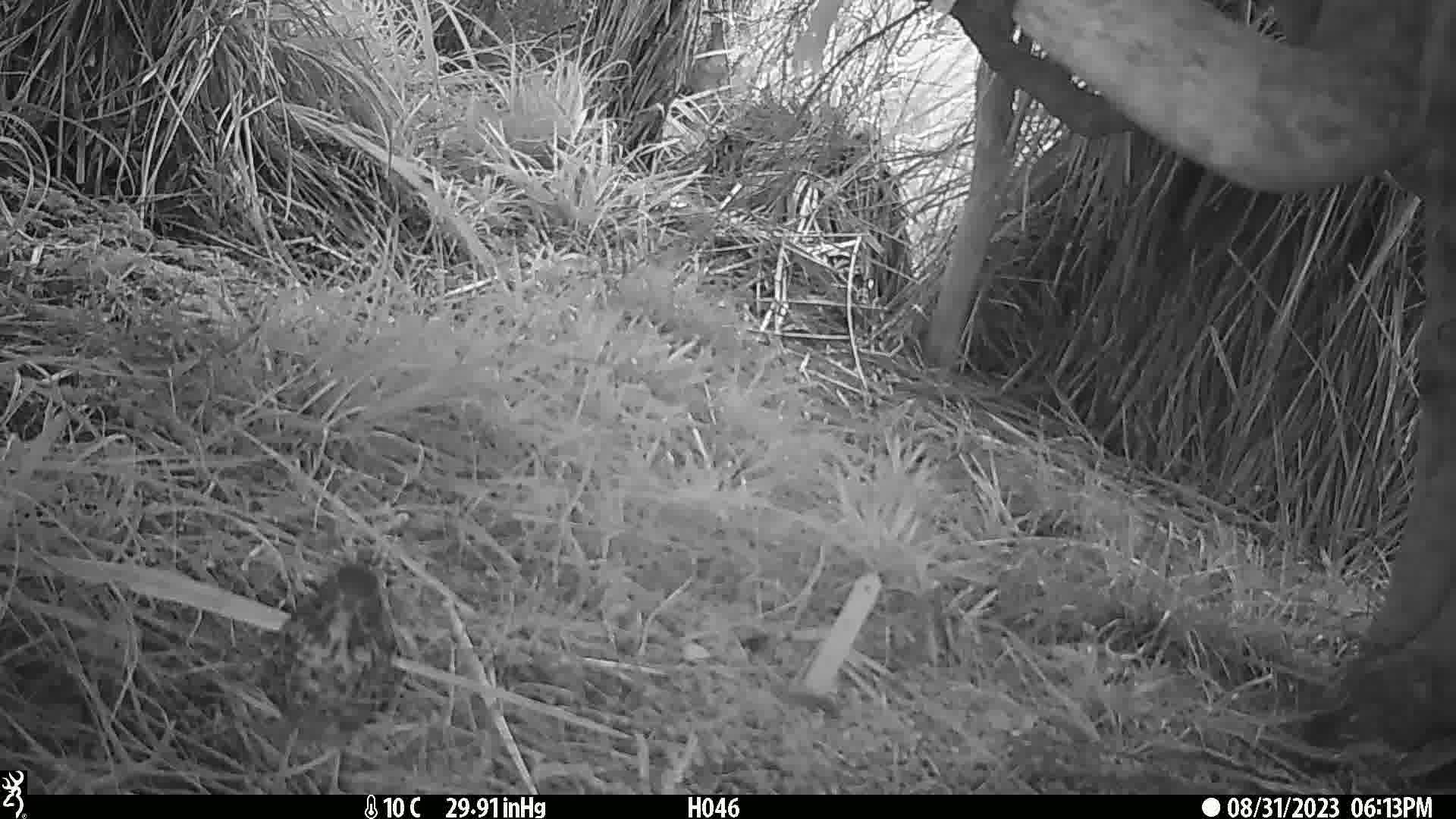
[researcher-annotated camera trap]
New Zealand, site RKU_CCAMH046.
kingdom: Animalia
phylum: Chordata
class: Aves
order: Passeriformes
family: Turdidae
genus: Turdus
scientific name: Turdus philomelos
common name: song thrush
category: thrush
Thrush (song thrush) (Turdus philomelos).